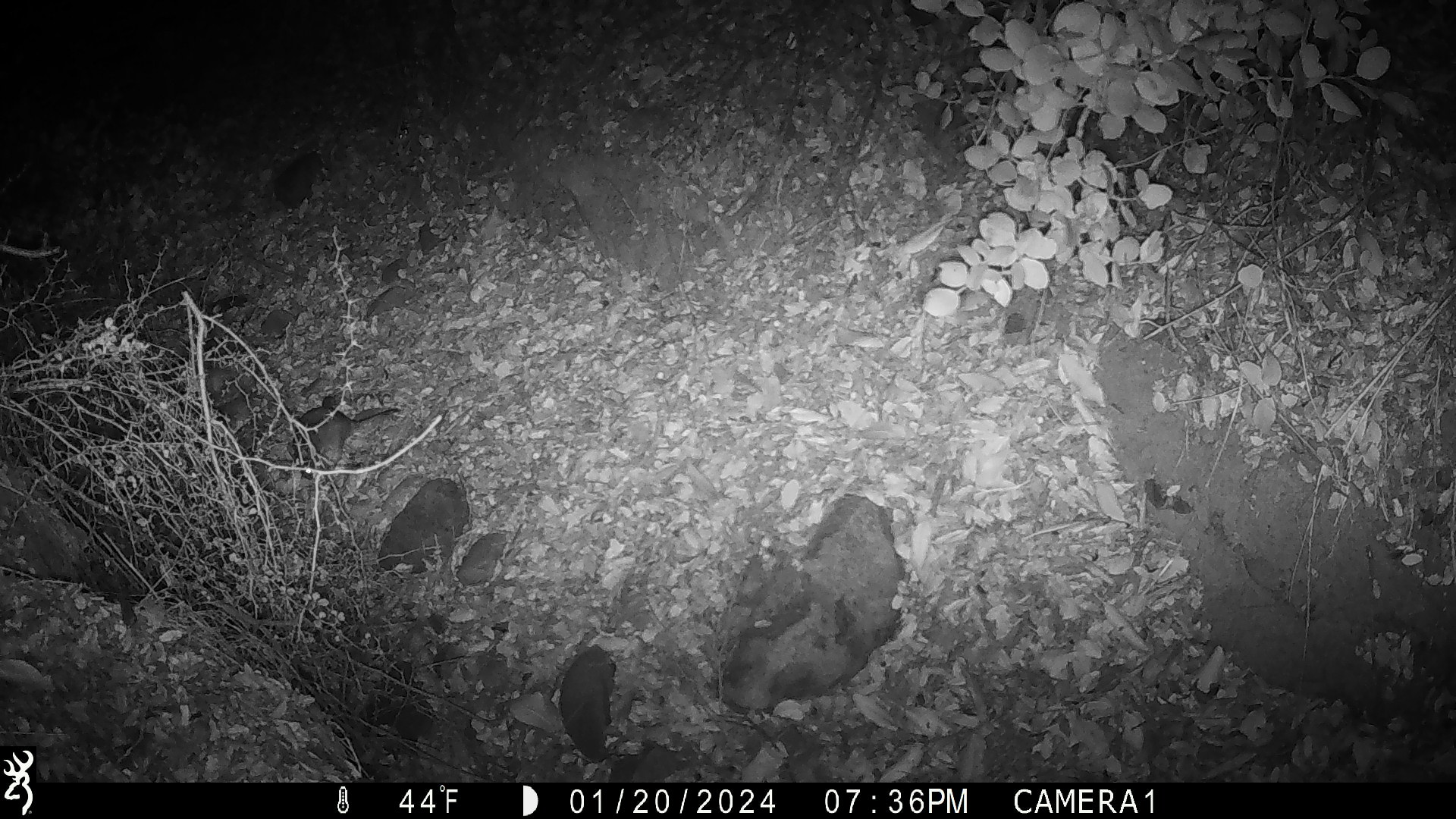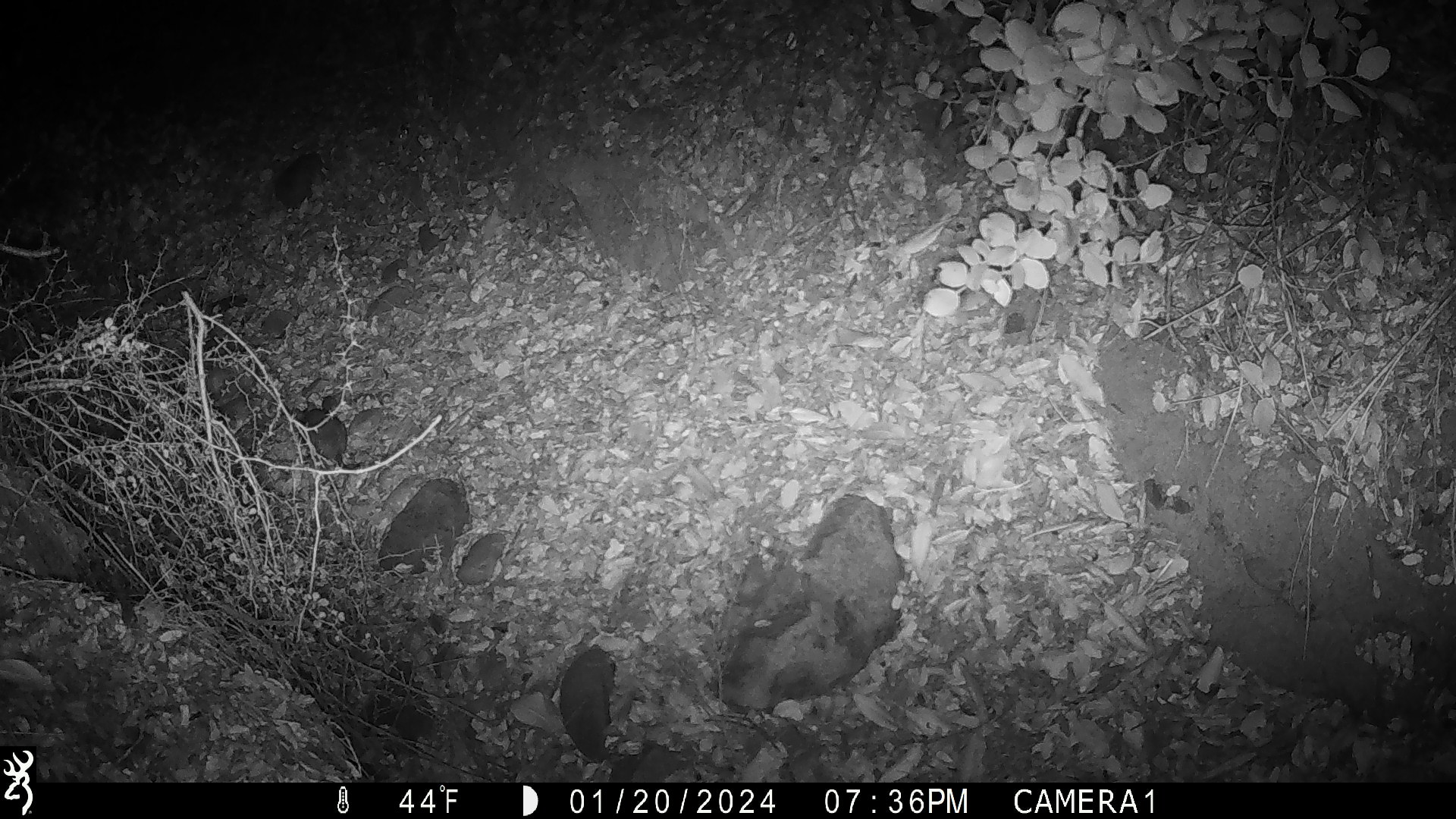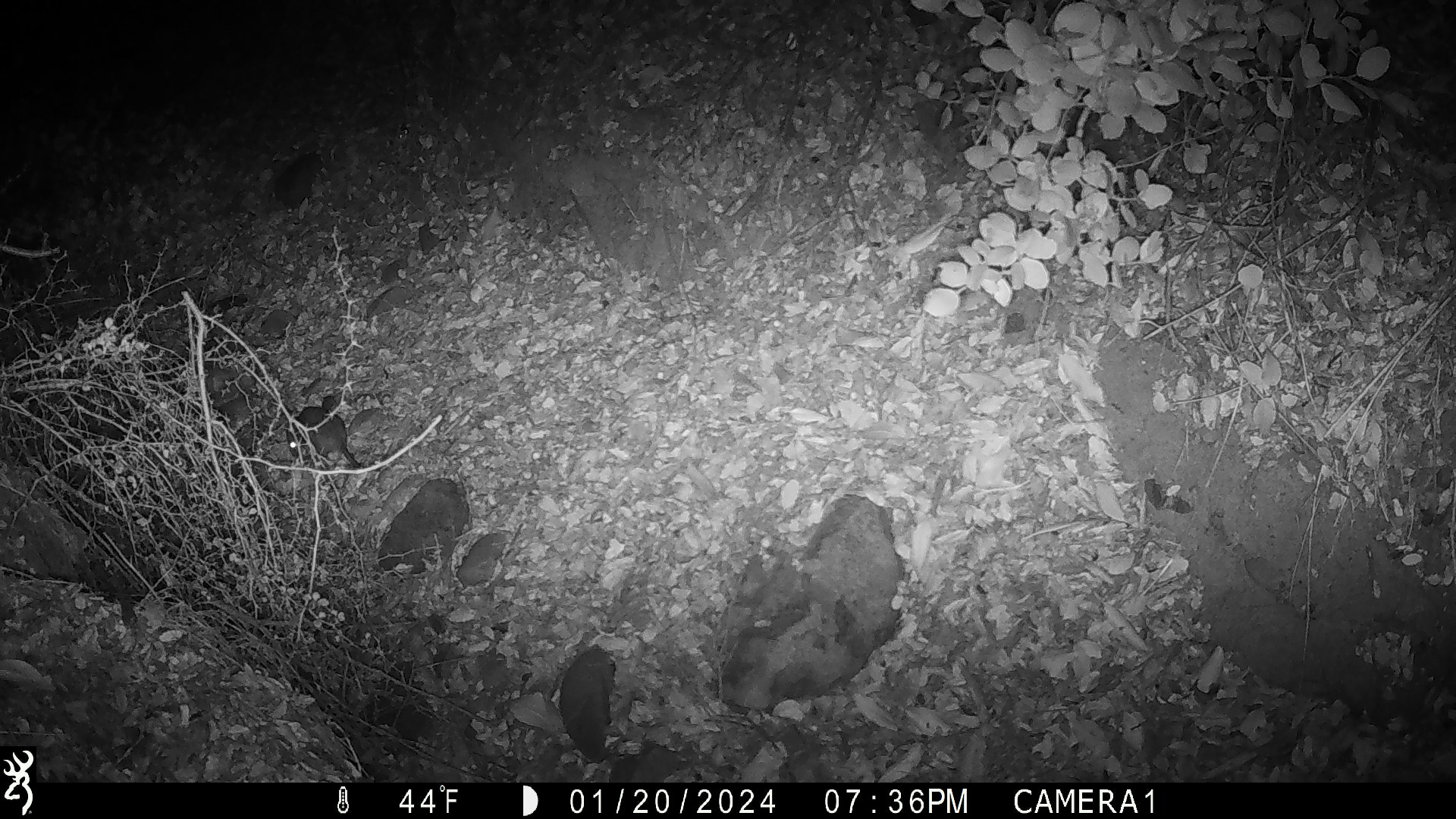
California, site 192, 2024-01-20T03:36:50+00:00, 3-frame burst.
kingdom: Animalia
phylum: Chordata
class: Mammalia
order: Rodentia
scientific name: Rodentia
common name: mouse or rat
Mouse or rat (Rodentia).